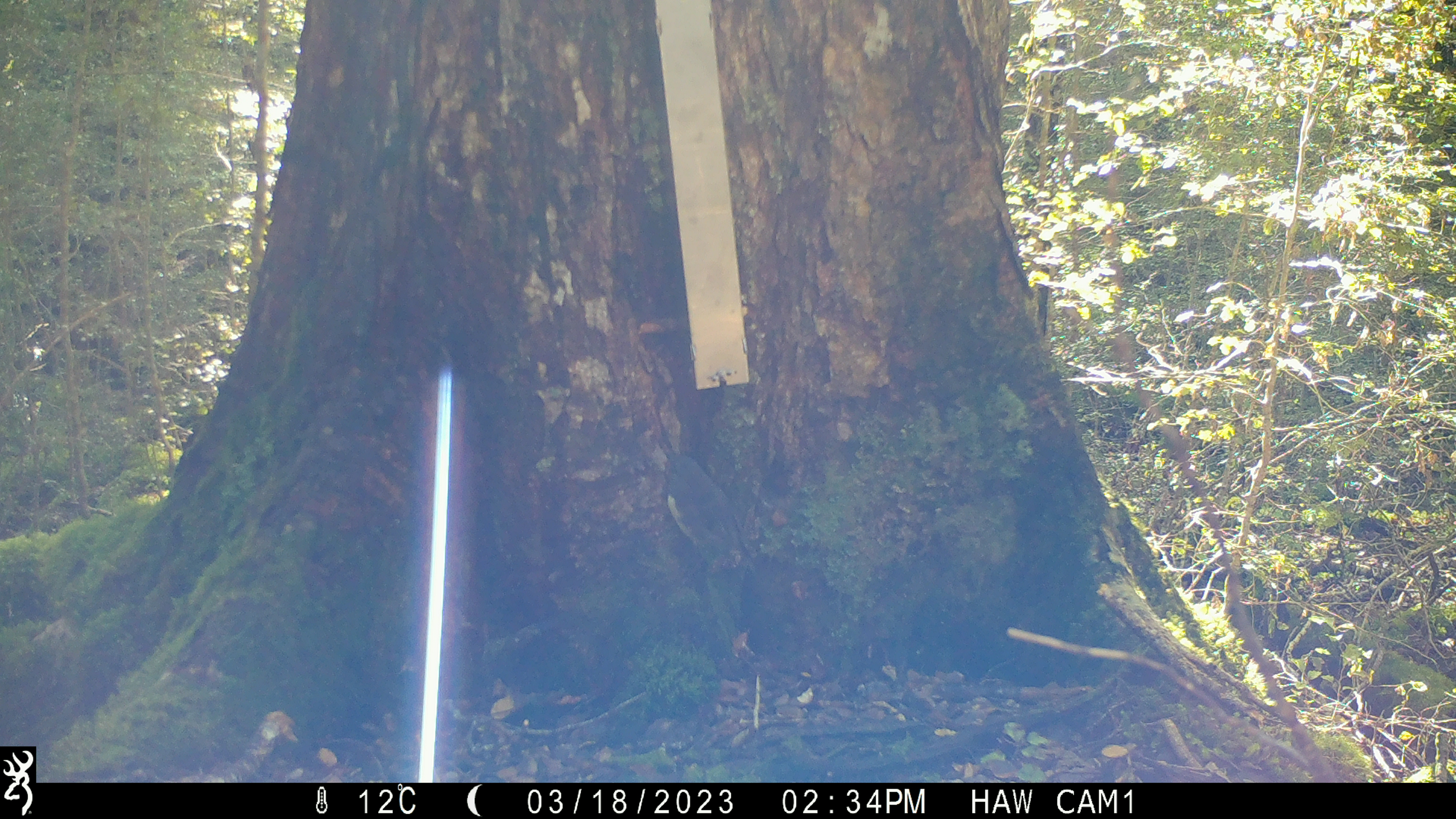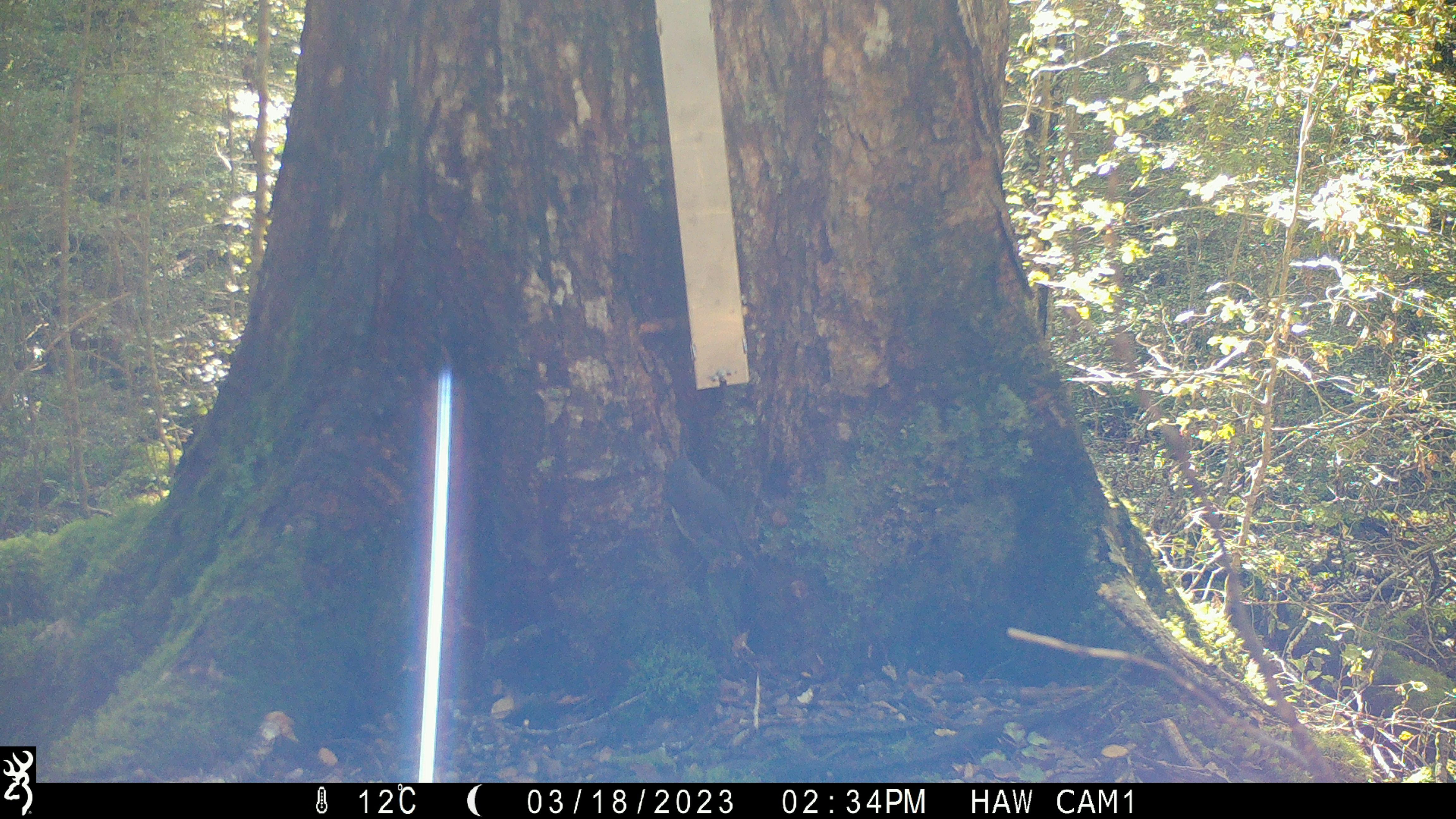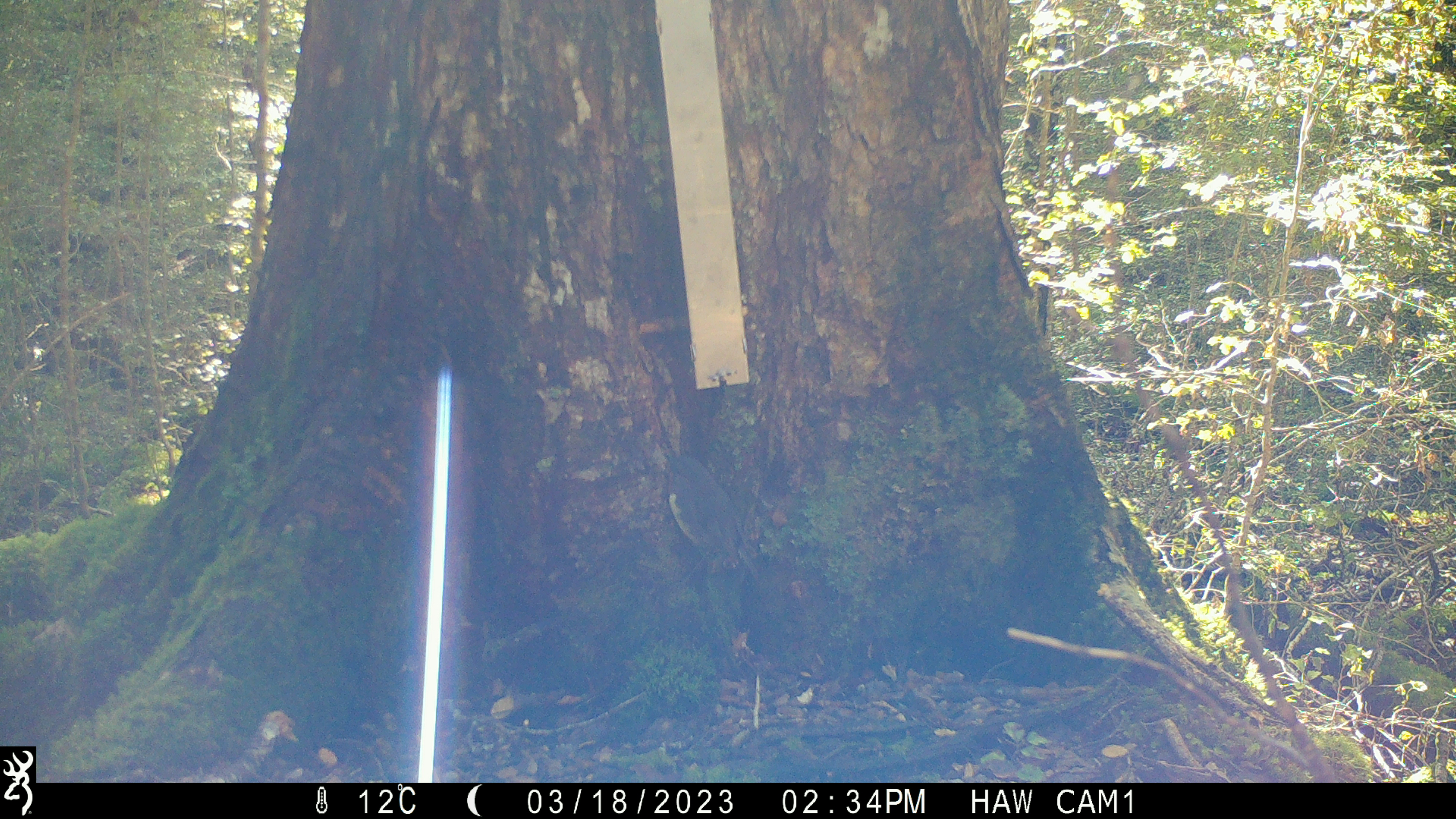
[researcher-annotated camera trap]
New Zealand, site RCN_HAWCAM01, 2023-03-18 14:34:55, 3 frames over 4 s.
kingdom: Animalia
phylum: Chordata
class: Aves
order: Passeriformes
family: Petroicidae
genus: Petroica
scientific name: Petroica australis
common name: new zealand robin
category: robin